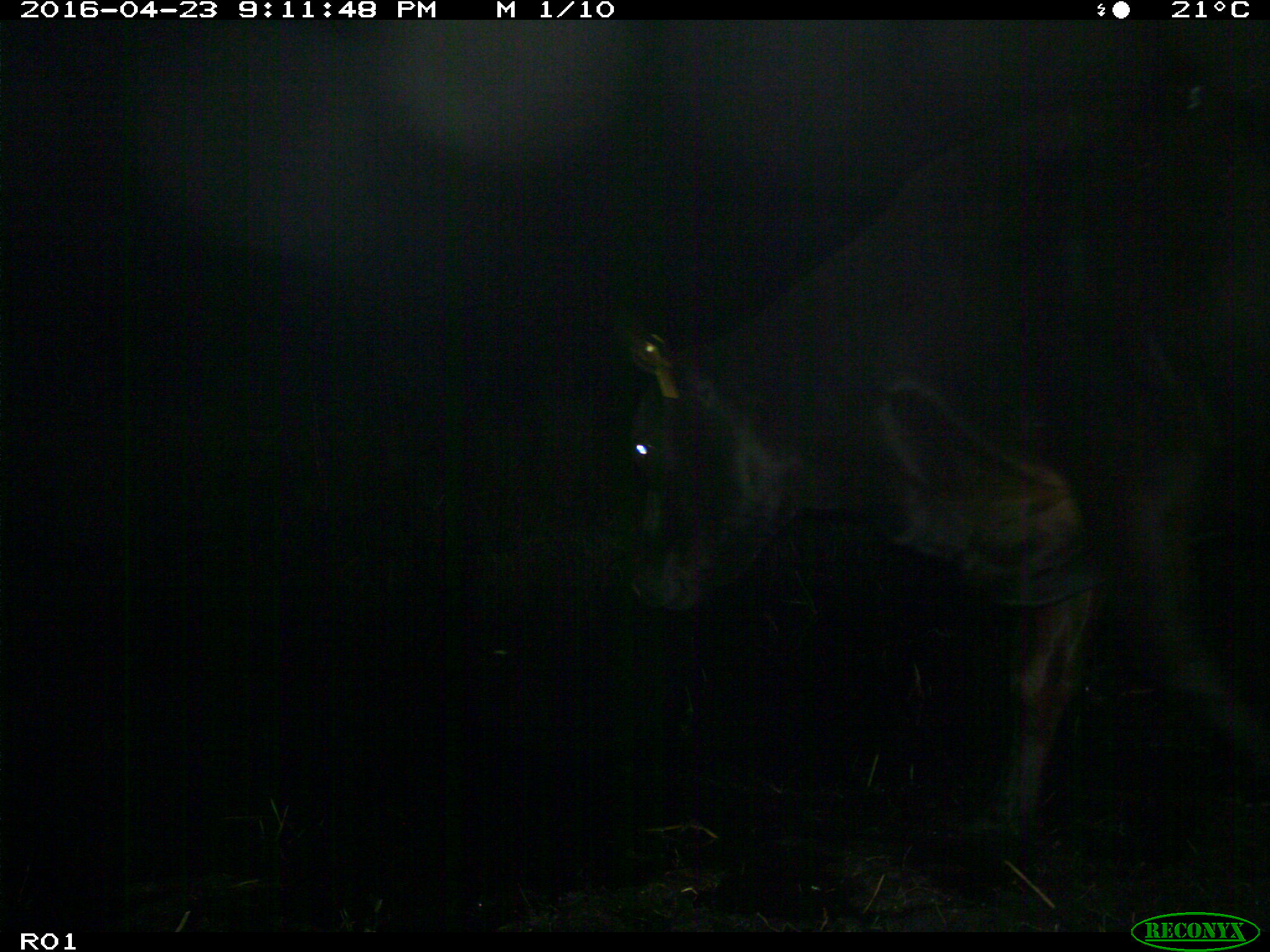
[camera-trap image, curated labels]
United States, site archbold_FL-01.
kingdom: Animalia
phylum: Chordata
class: Mammalia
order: Artiodactyla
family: Bovidae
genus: Bos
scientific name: Bos taurus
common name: domestic cow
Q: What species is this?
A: Bos taurus (domestic cow).